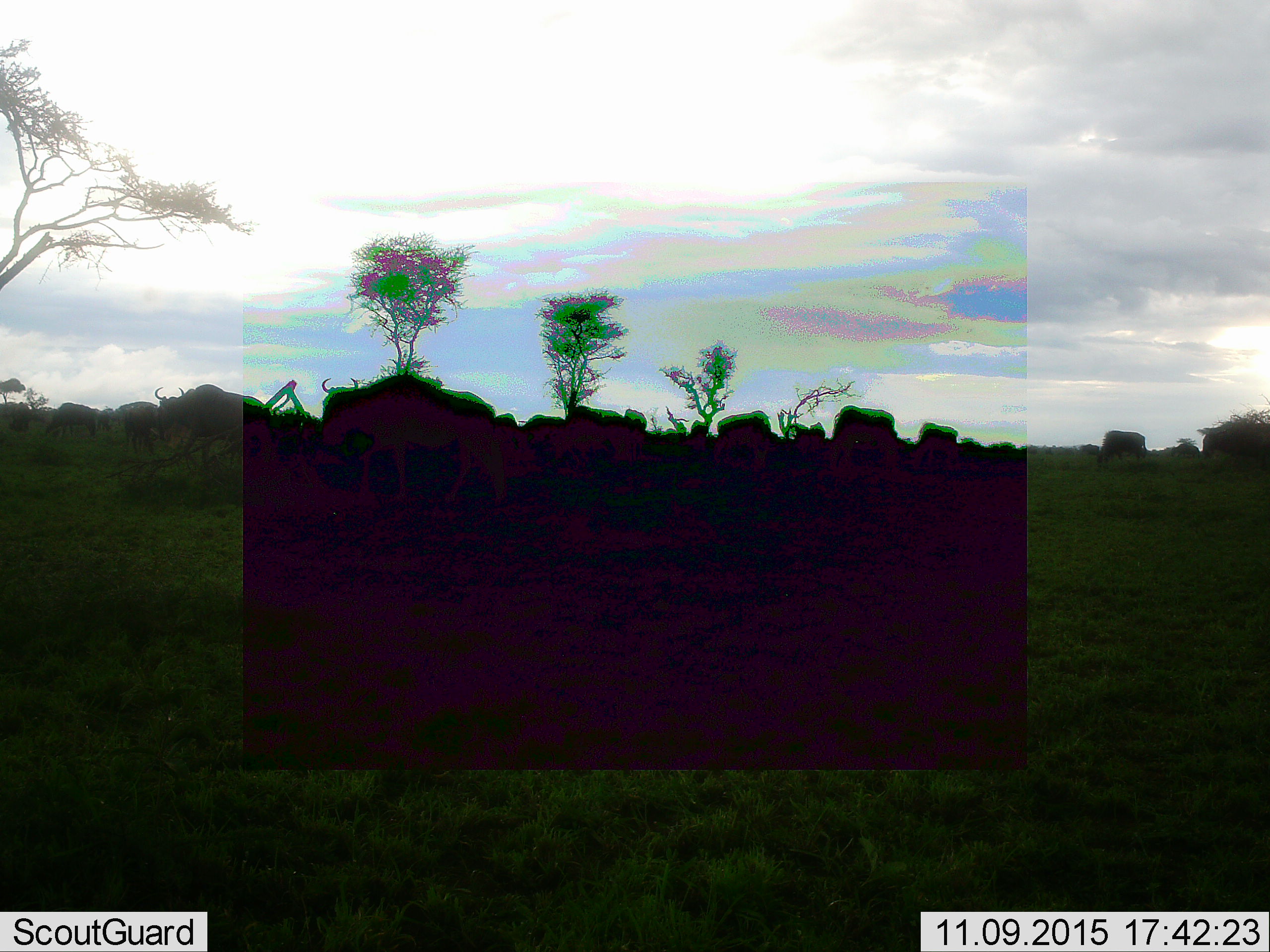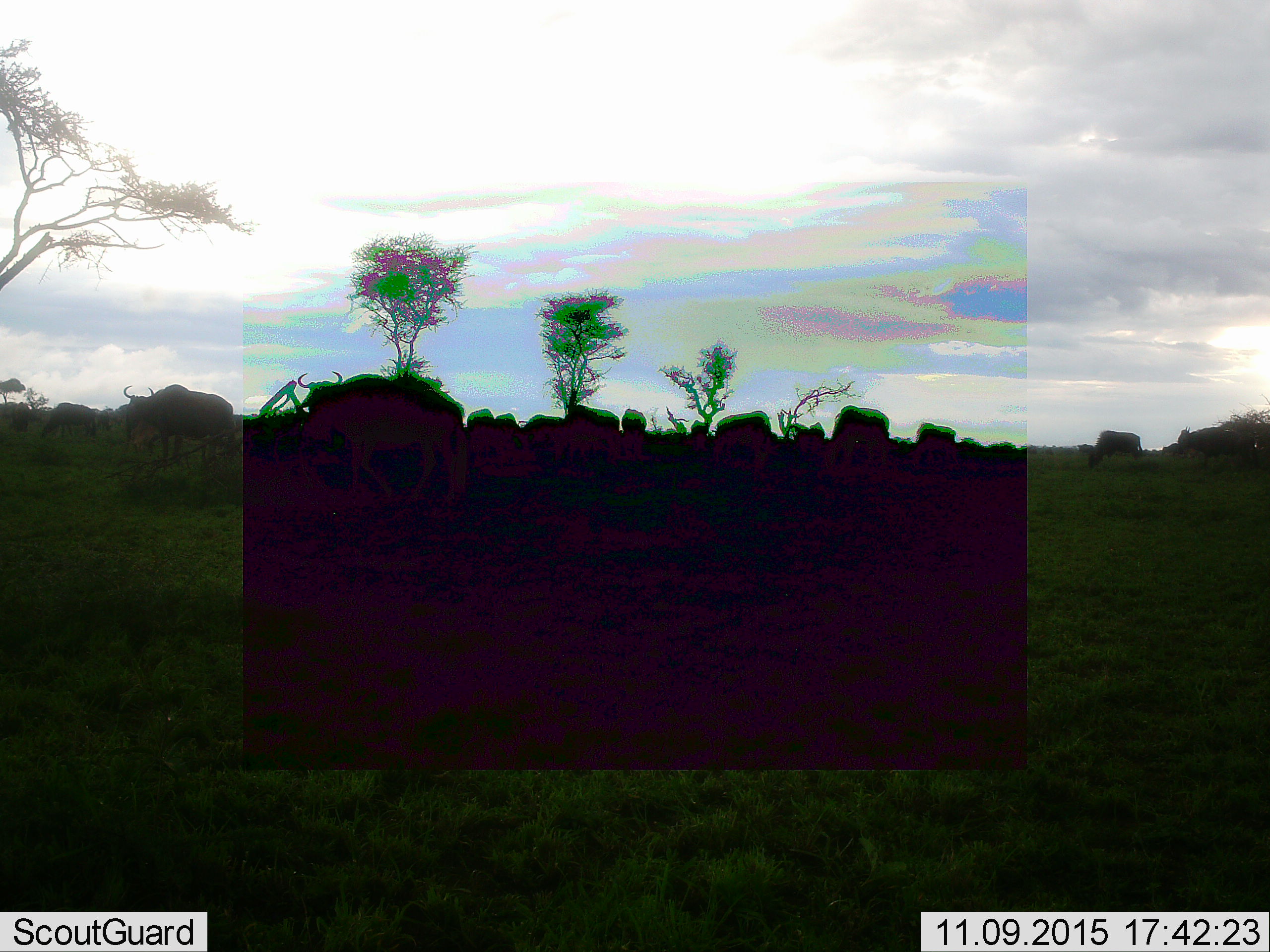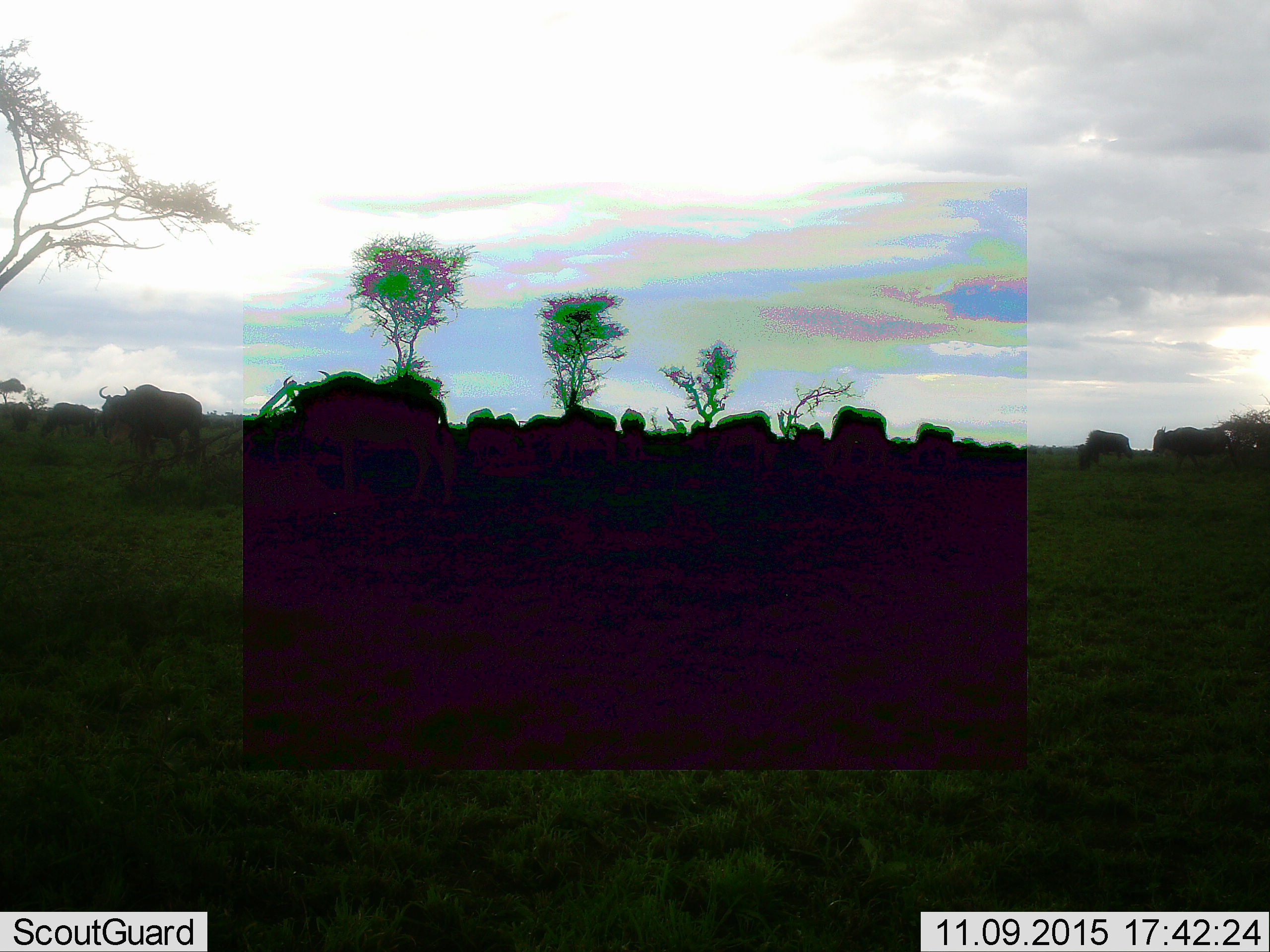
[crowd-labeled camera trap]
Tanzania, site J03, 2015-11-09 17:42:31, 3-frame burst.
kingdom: Animalia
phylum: Chordata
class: Mammalia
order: Artiodactyla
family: Bovidae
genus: Connochaetes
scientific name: Connochaetes taurinus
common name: blue wildebeest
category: wildebeest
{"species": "wildebeest (blue wildebeest) (Connochaetes taurinus)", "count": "11-50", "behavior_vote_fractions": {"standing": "38%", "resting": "0%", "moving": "62%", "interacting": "0%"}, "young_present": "0%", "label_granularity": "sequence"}